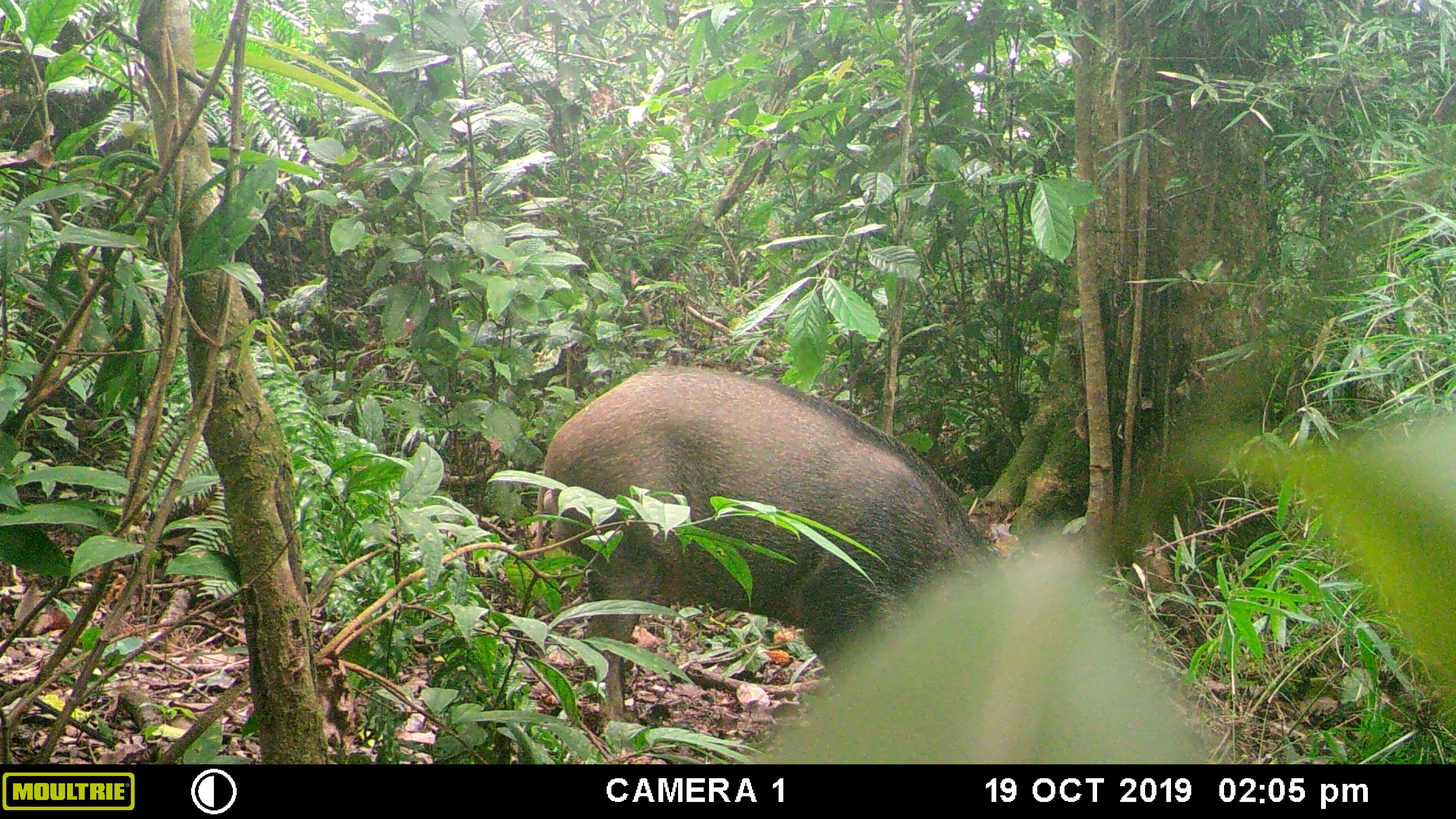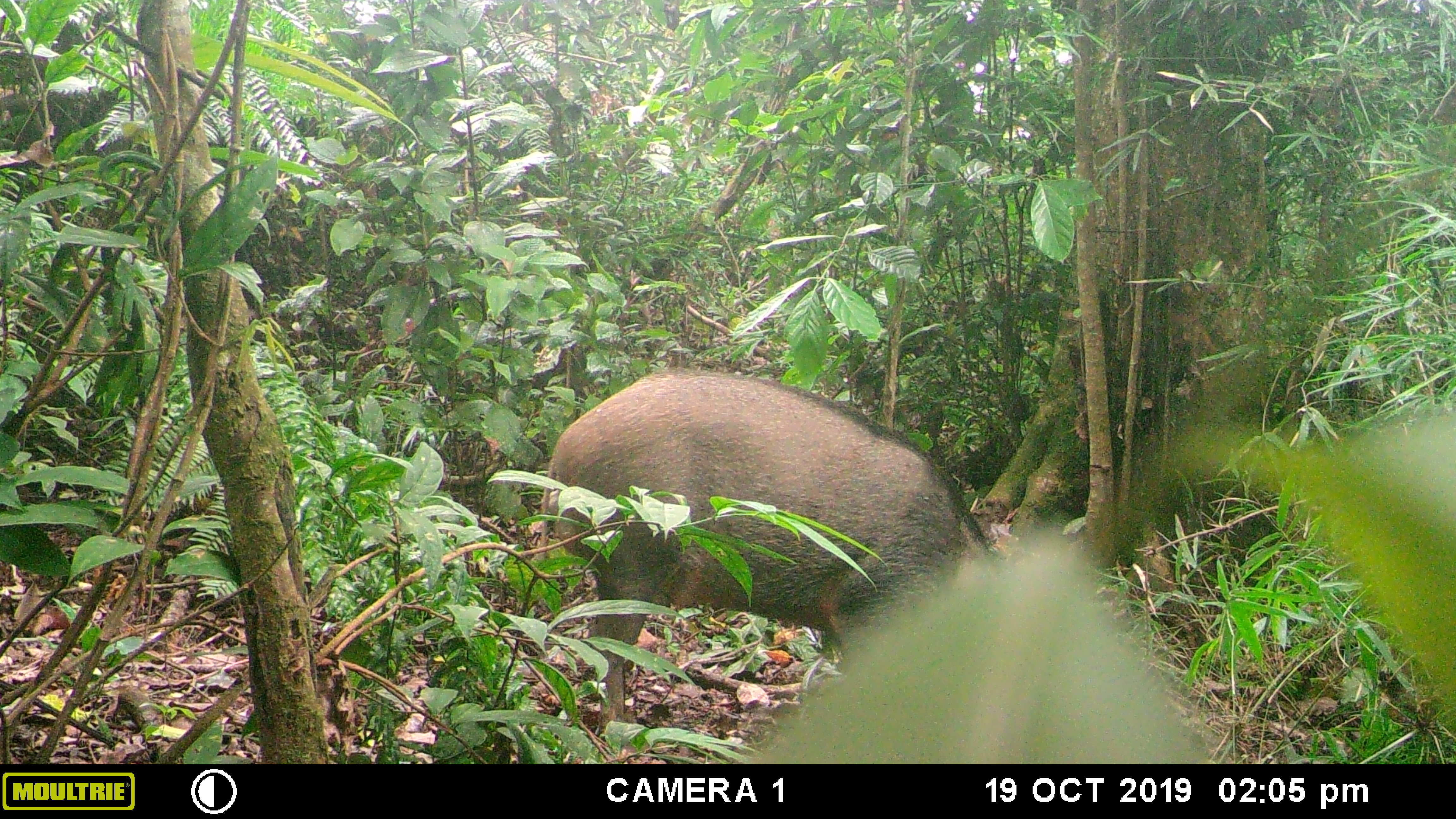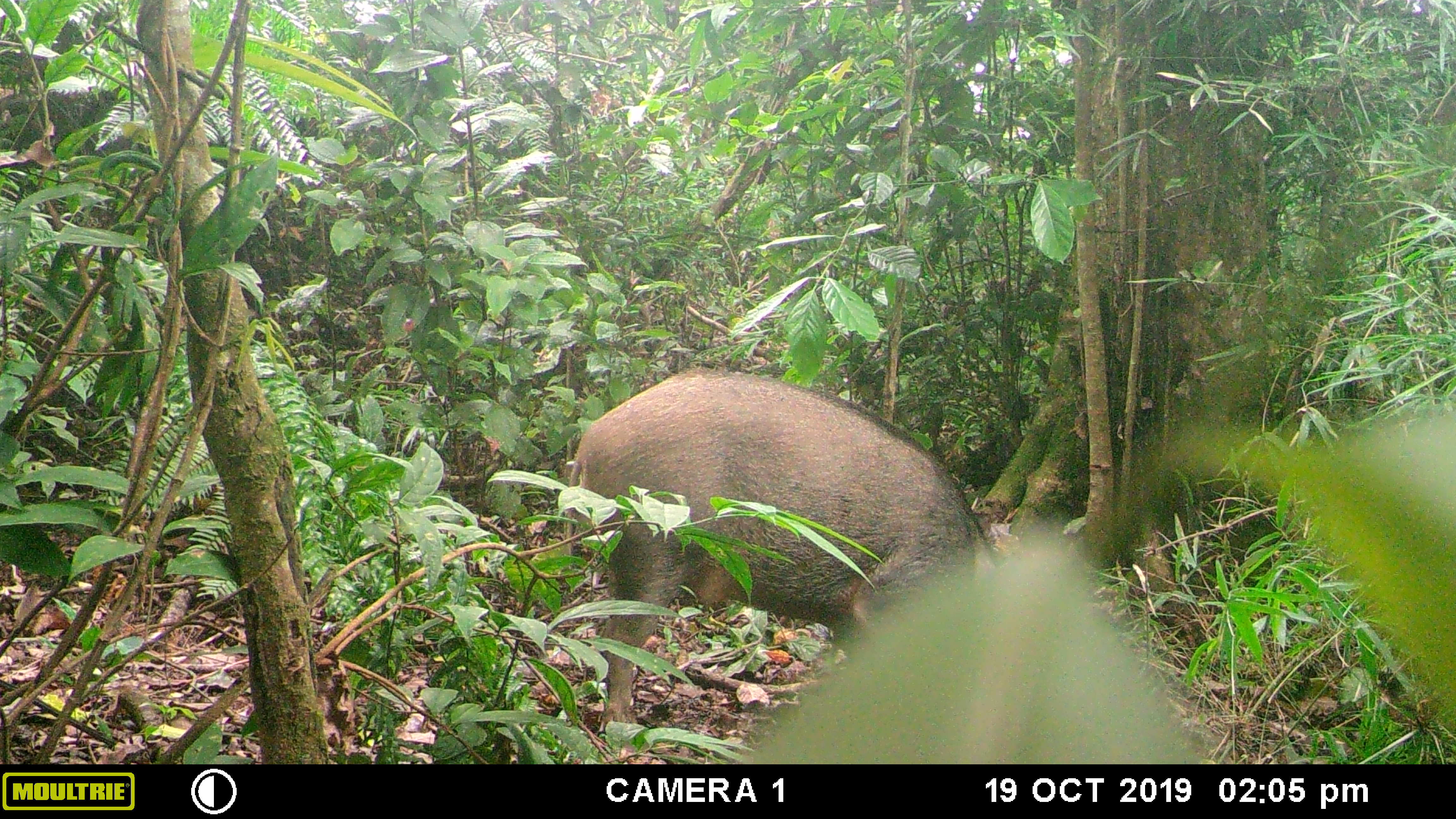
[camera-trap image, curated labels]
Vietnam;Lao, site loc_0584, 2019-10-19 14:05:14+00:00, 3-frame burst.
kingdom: Animalia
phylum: Chordata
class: Mammalia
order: Artiodactyla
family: Suidae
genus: Sus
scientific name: Sus scrofa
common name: eurasian wild pig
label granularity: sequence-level